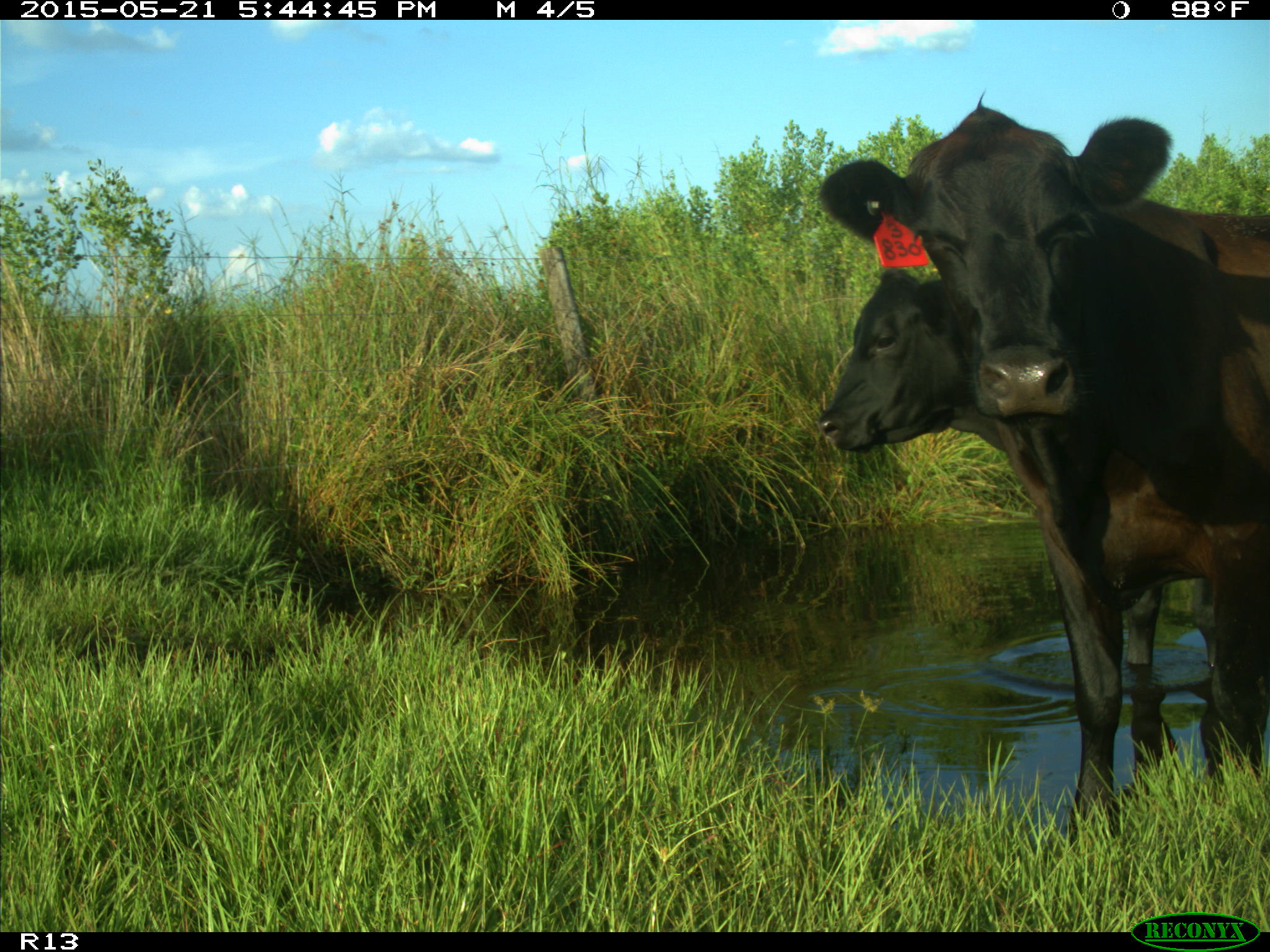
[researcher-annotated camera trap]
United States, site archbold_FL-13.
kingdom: Animalia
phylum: Chordata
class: Mammalia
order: Artiodactyla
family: Bovidae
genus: Bos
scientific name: Bos taurus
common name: domestic cow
Bos taurus (domestic cow).